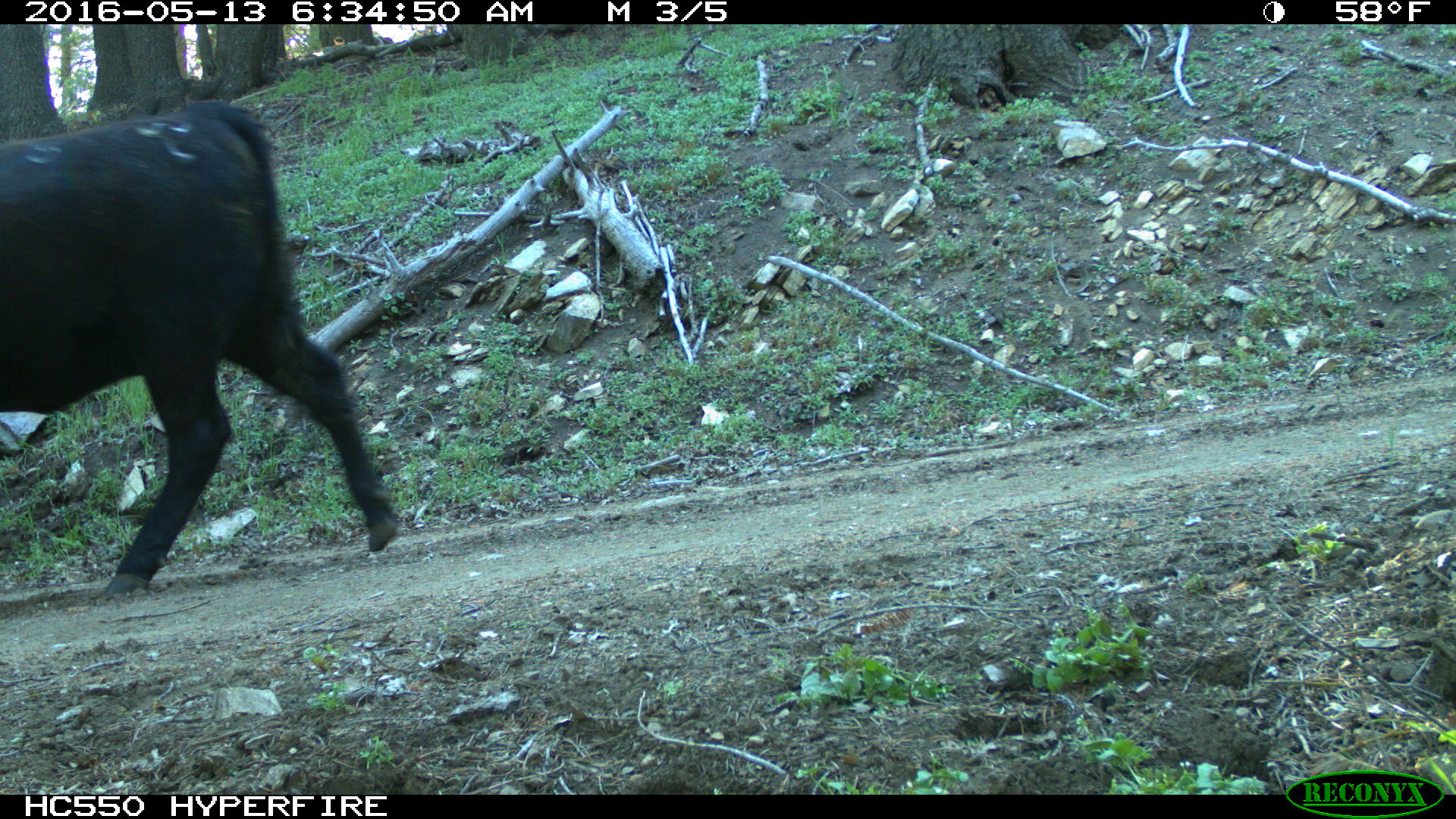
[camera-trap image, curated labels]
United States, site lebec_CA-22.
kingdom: Animalia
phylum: Chordata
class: Mammalia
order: Artiodactyla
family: Bovidae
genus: Bos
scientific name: Bos taurus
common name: domestic cow